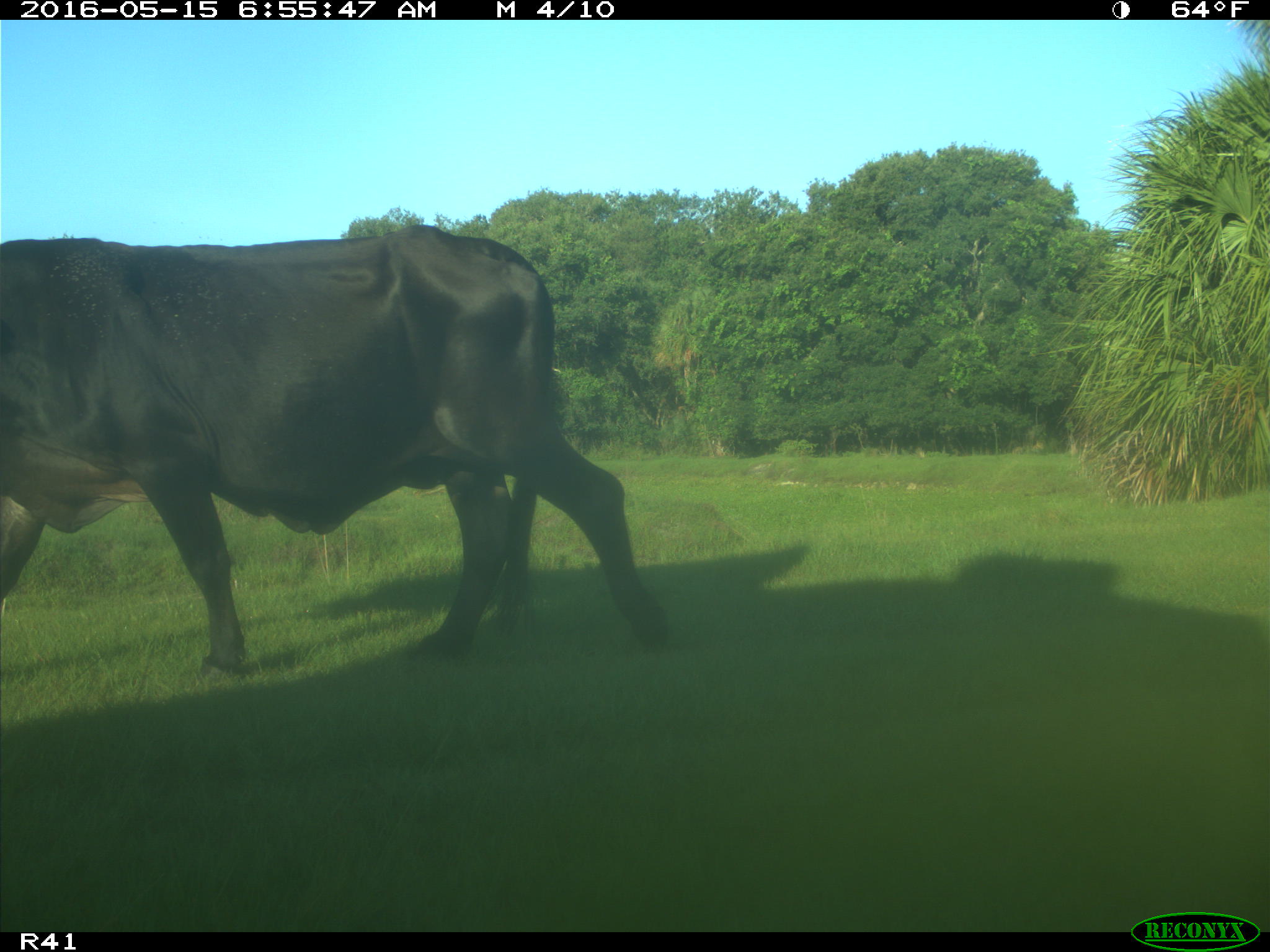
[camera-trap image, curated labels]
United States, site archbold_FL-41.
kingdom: Animalia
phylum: Chordata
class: Mammalia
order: Artiodactyla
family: Bovidae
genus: Bos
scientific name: Bos taurus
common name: domestic cow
Bos taurus (domestic cow).